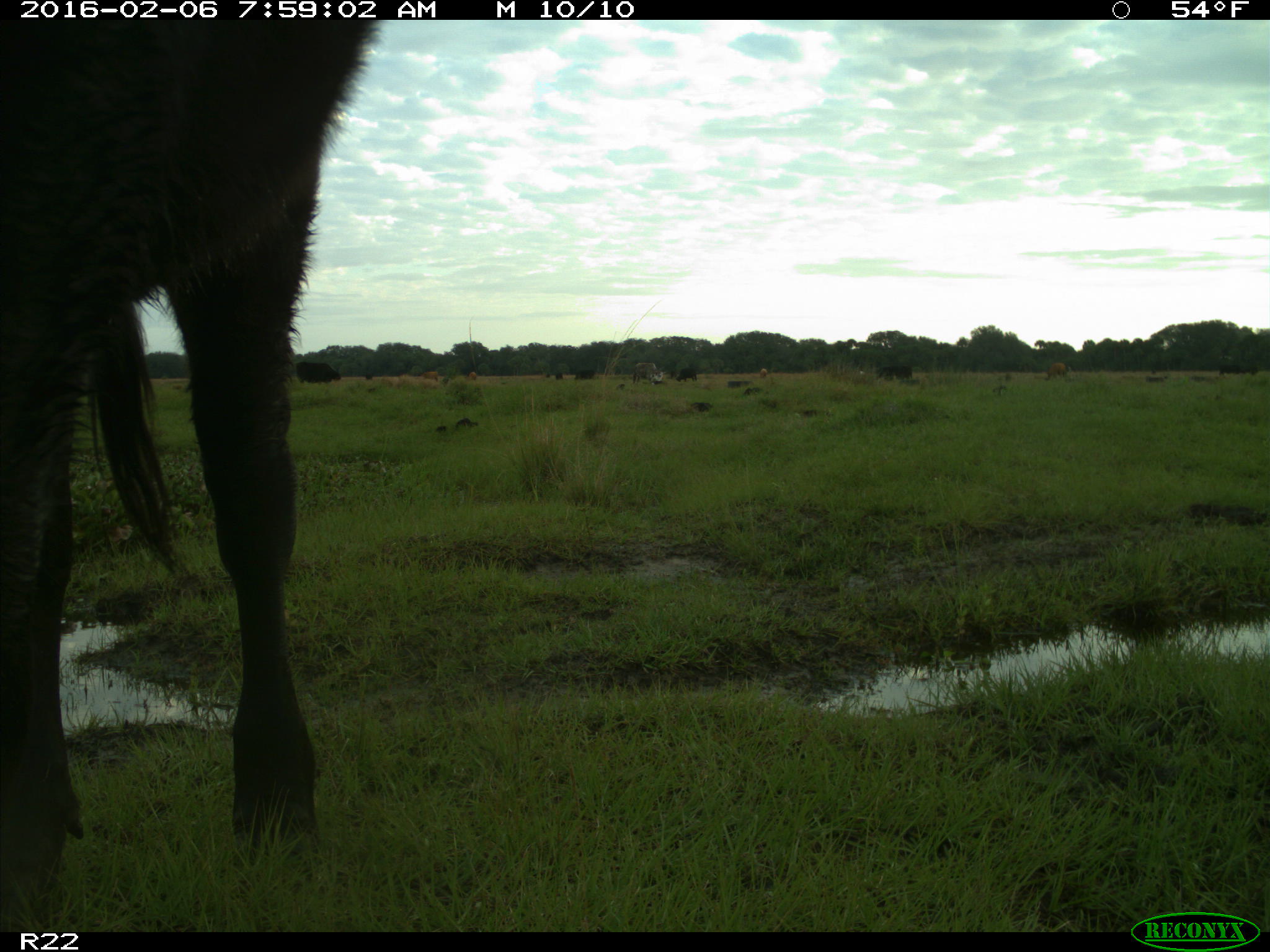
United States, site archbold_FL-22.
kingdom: Animalia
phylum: Chordata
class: Mammalia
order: Artiodactyla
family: Bovidae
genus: Bos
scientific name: Bos taurus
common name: domestic cow